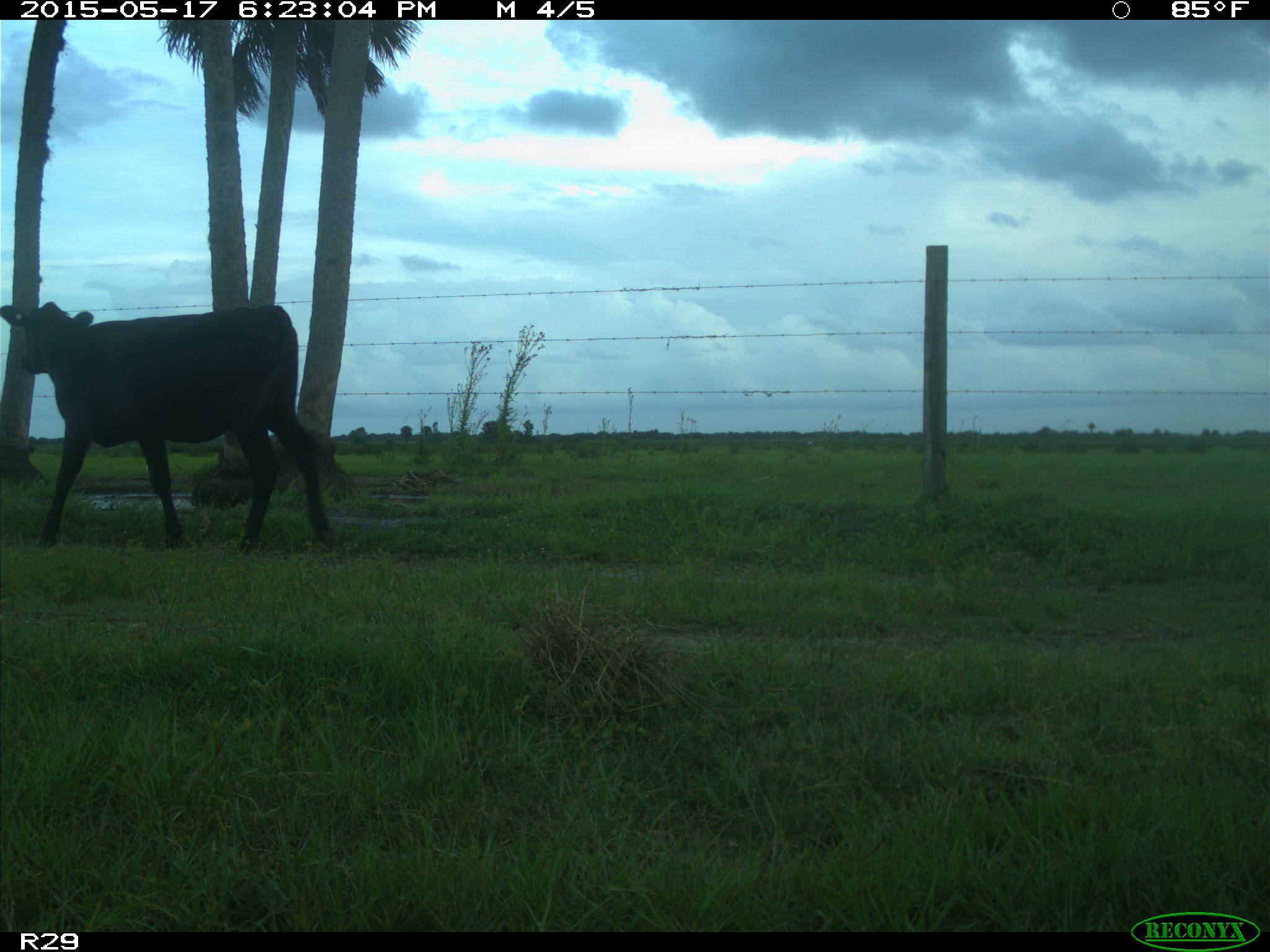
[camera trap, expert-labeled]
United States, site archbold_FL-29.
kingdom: Animalia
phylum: Chordata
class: Mammalia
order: Artiodactyla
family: Bovidae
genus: Bos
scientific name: Bos taurus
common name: domestic cow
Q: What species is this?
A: Bos taurus (domestic cow).